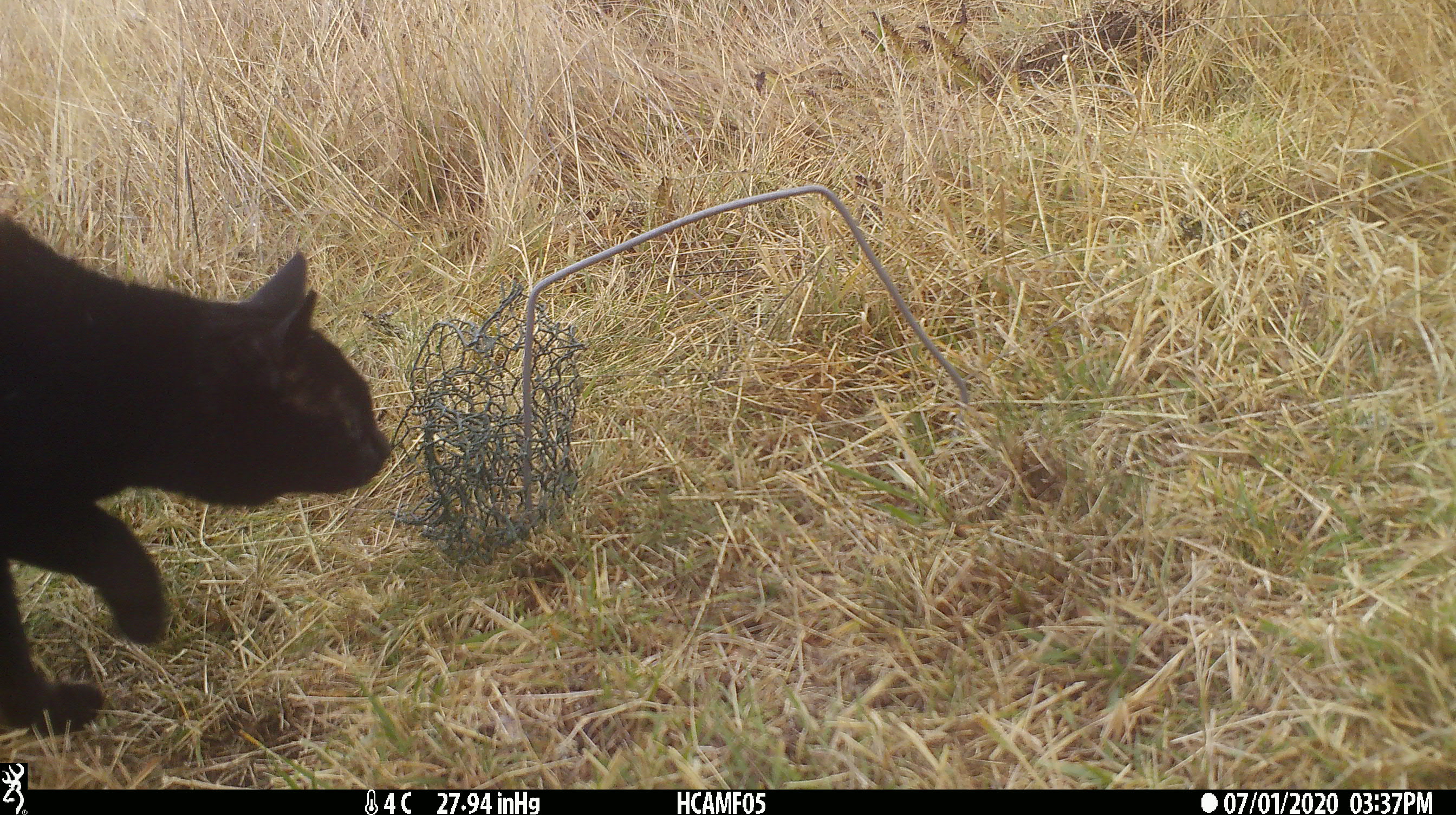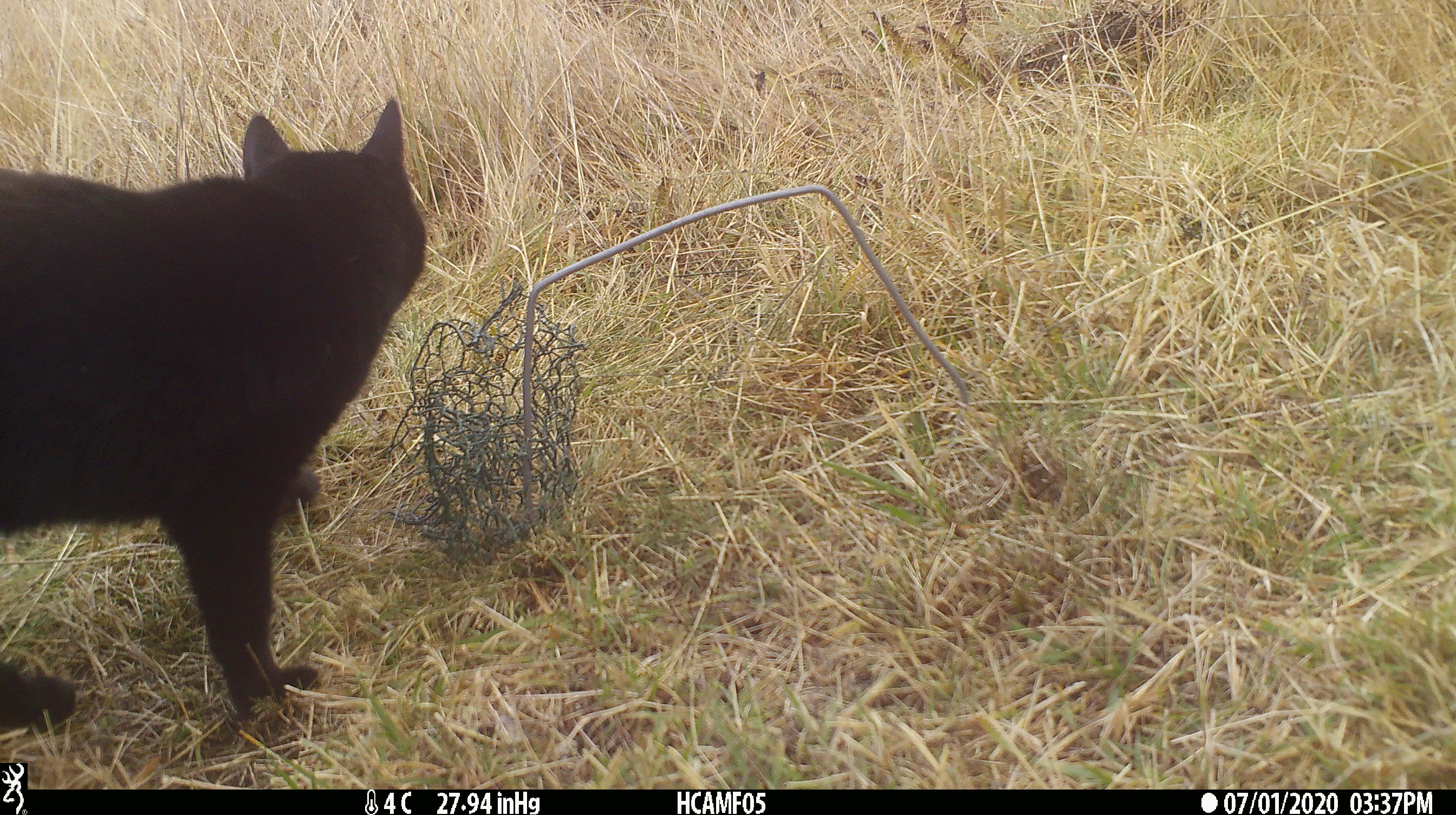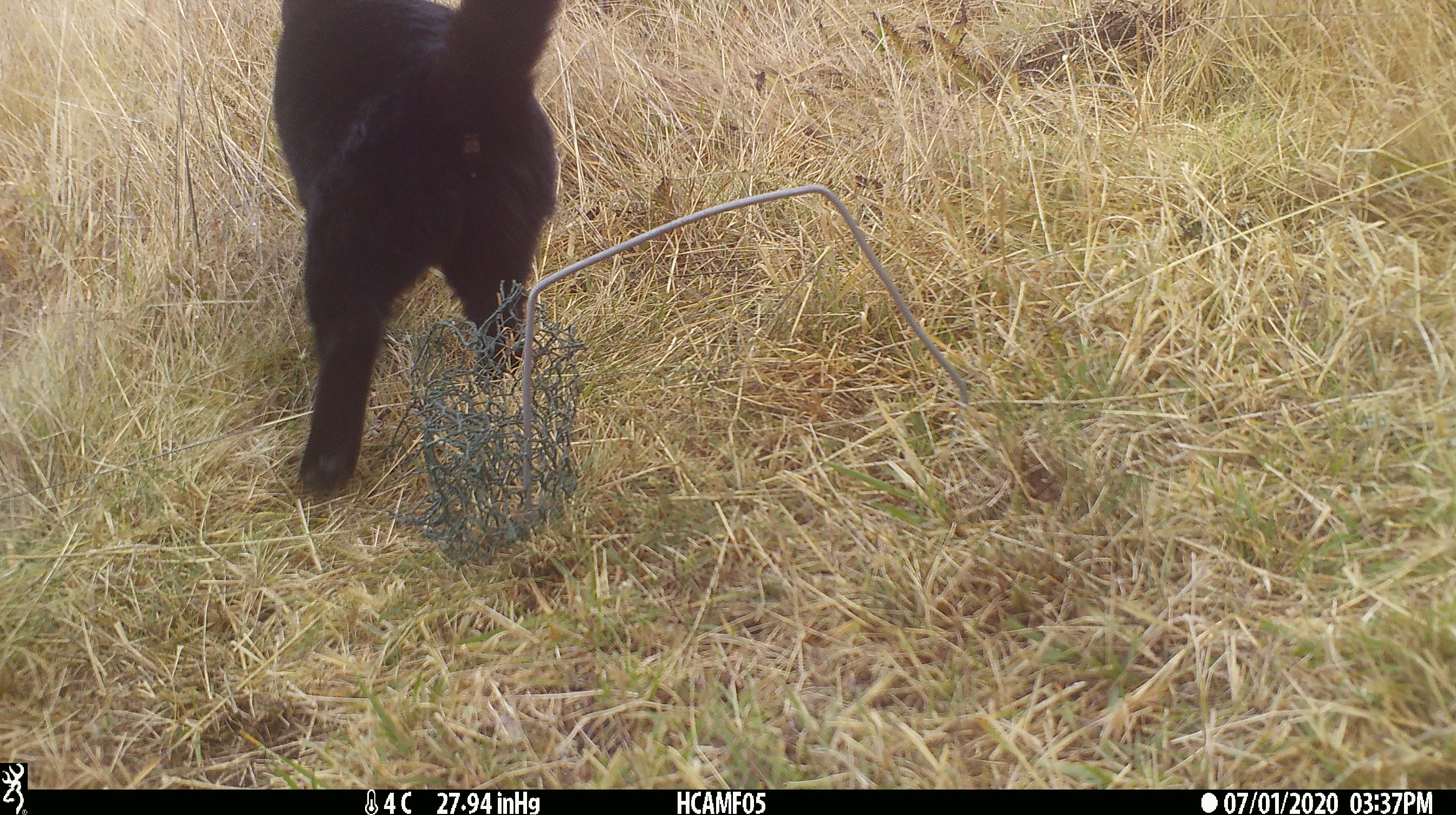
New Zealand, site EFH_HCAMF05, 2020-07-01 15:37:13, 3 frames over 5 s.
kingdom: Animalia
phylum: Chordata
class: Mammalia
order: Carnivora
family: Felidae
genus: Felis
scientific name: Felis catus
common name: domestic cat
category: cat